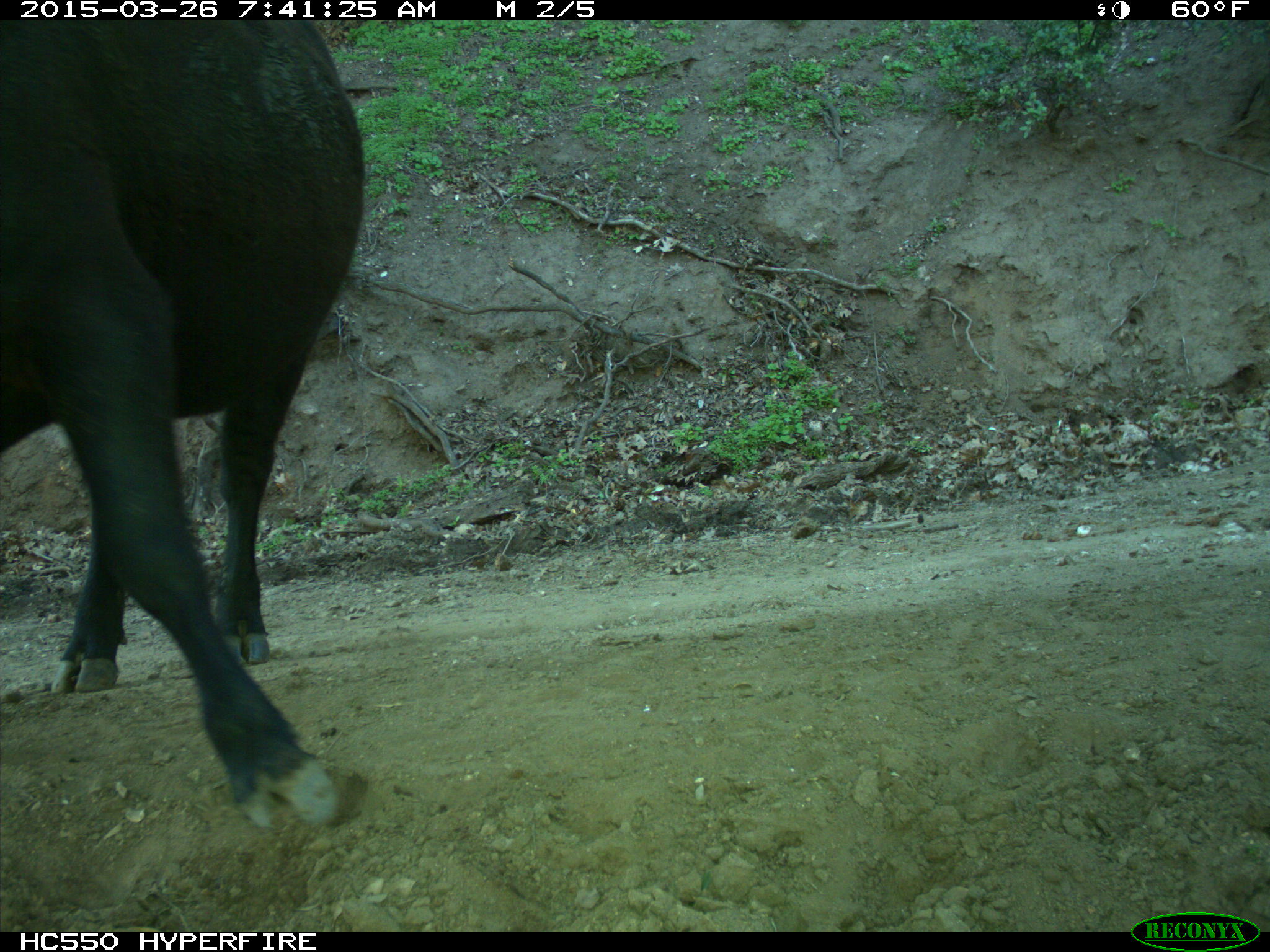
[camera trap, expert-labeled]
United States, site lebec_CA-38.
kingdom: Animalia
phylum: Chordata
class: Mammalia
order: Artiodactyla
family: Bovidae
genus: Bos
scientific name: Bos taurus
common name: domestic cow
Bos taurus (domestic cow).